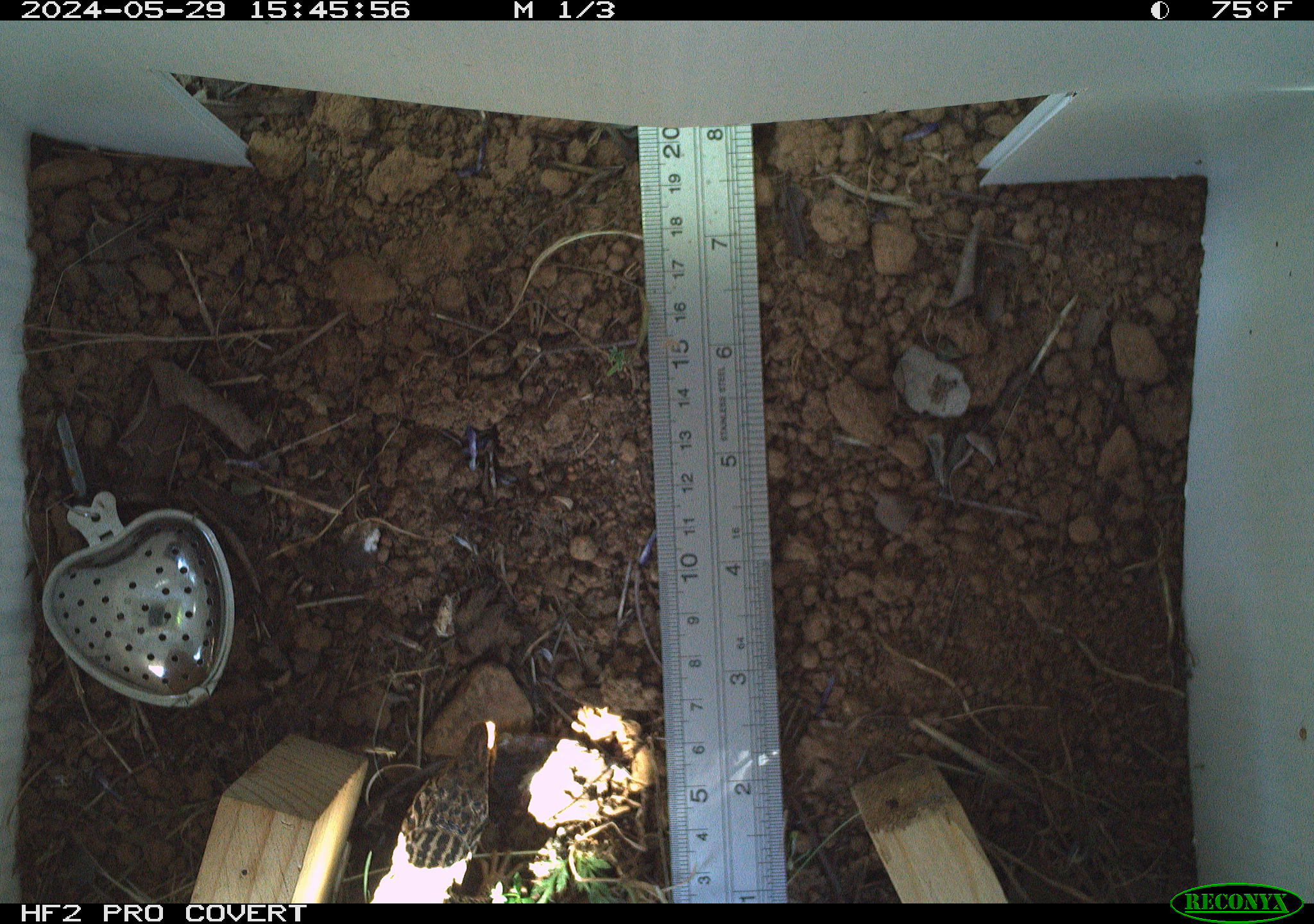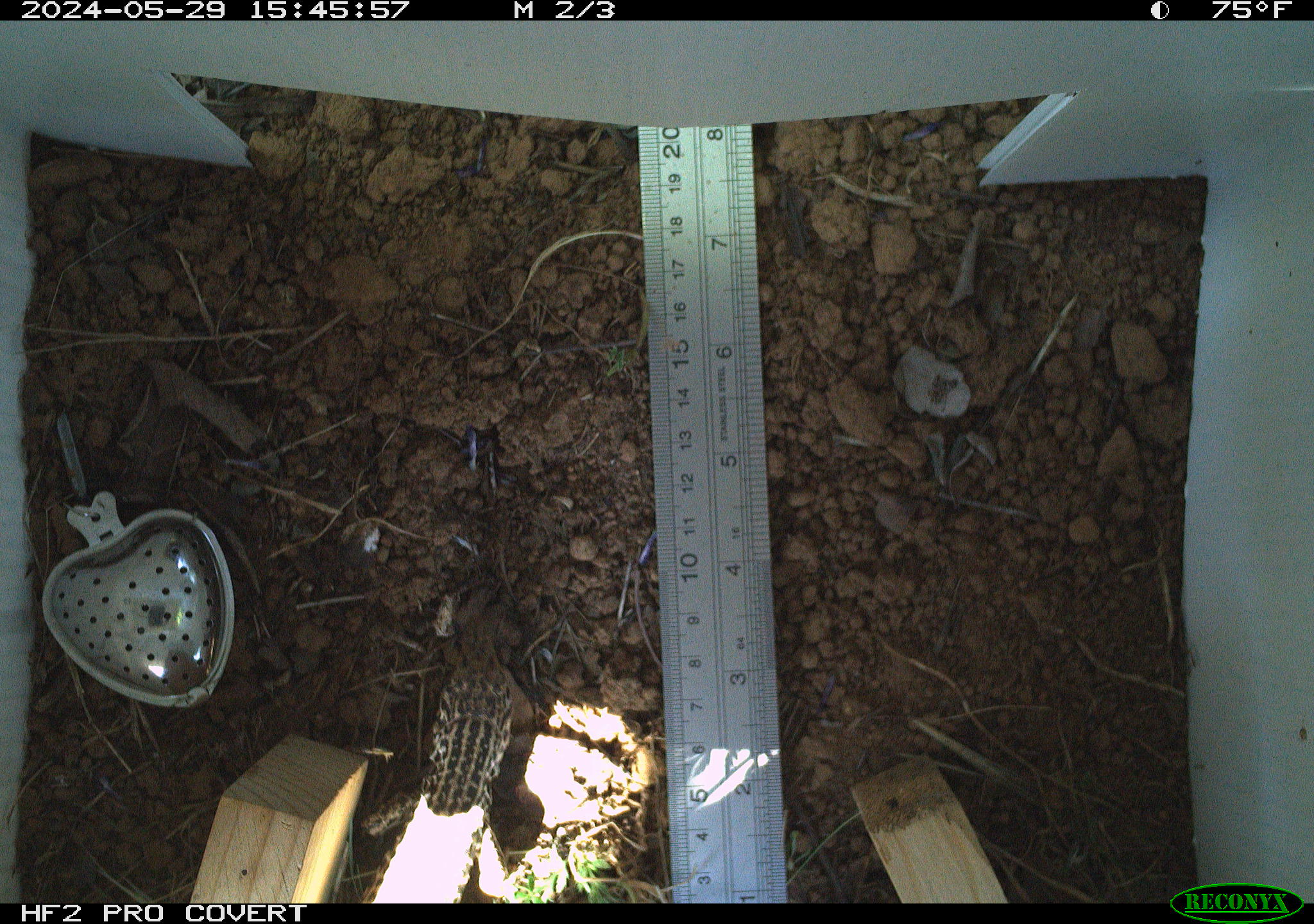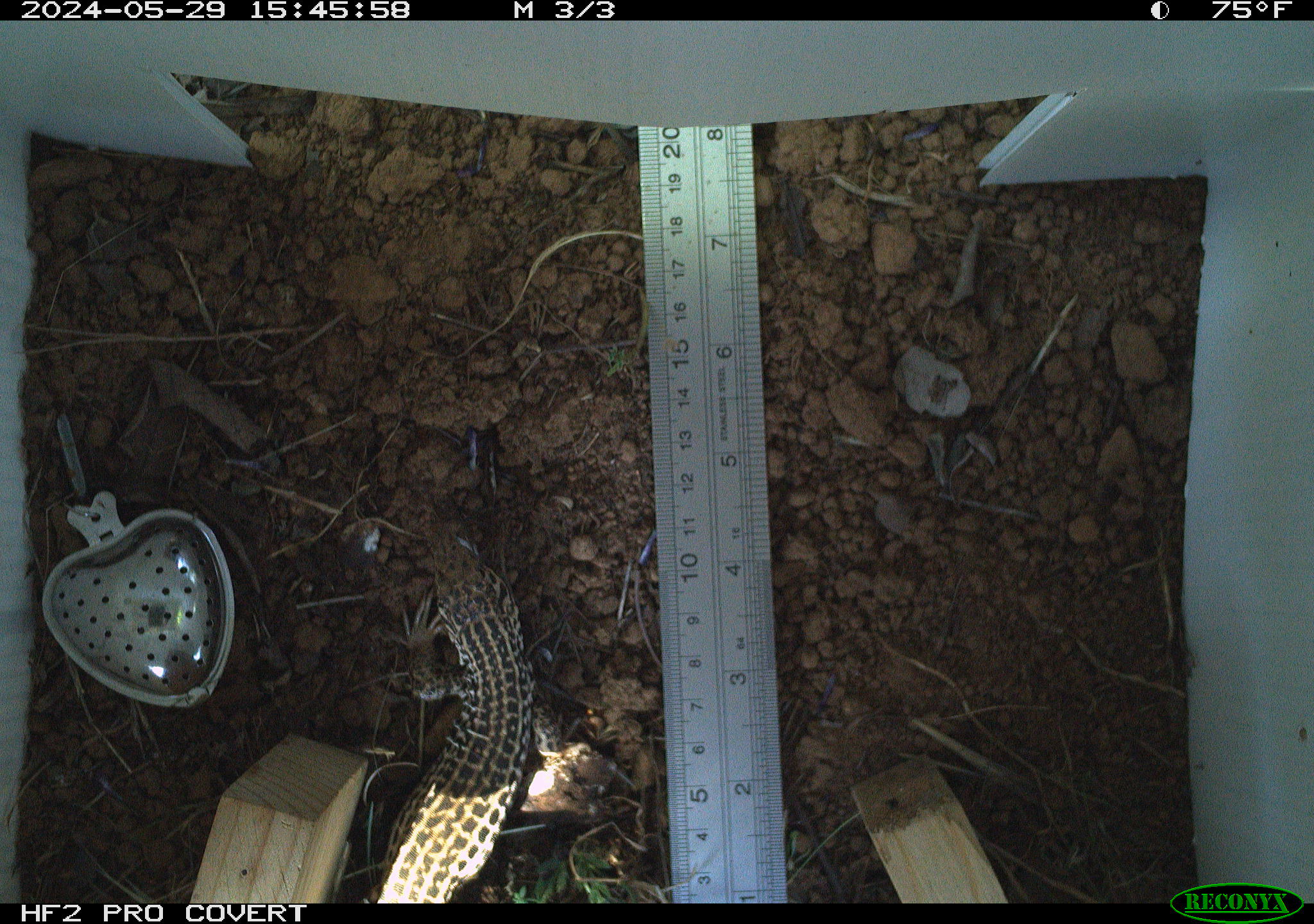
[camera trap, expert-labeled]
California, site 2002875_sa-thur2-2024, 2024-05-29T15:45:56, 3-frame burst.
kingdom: Animalia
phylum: Chordata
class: Reptilia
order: Squamata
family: Teiidae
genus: Aspidoscelis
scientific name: Aspidoscelis tigris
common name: western whiptail